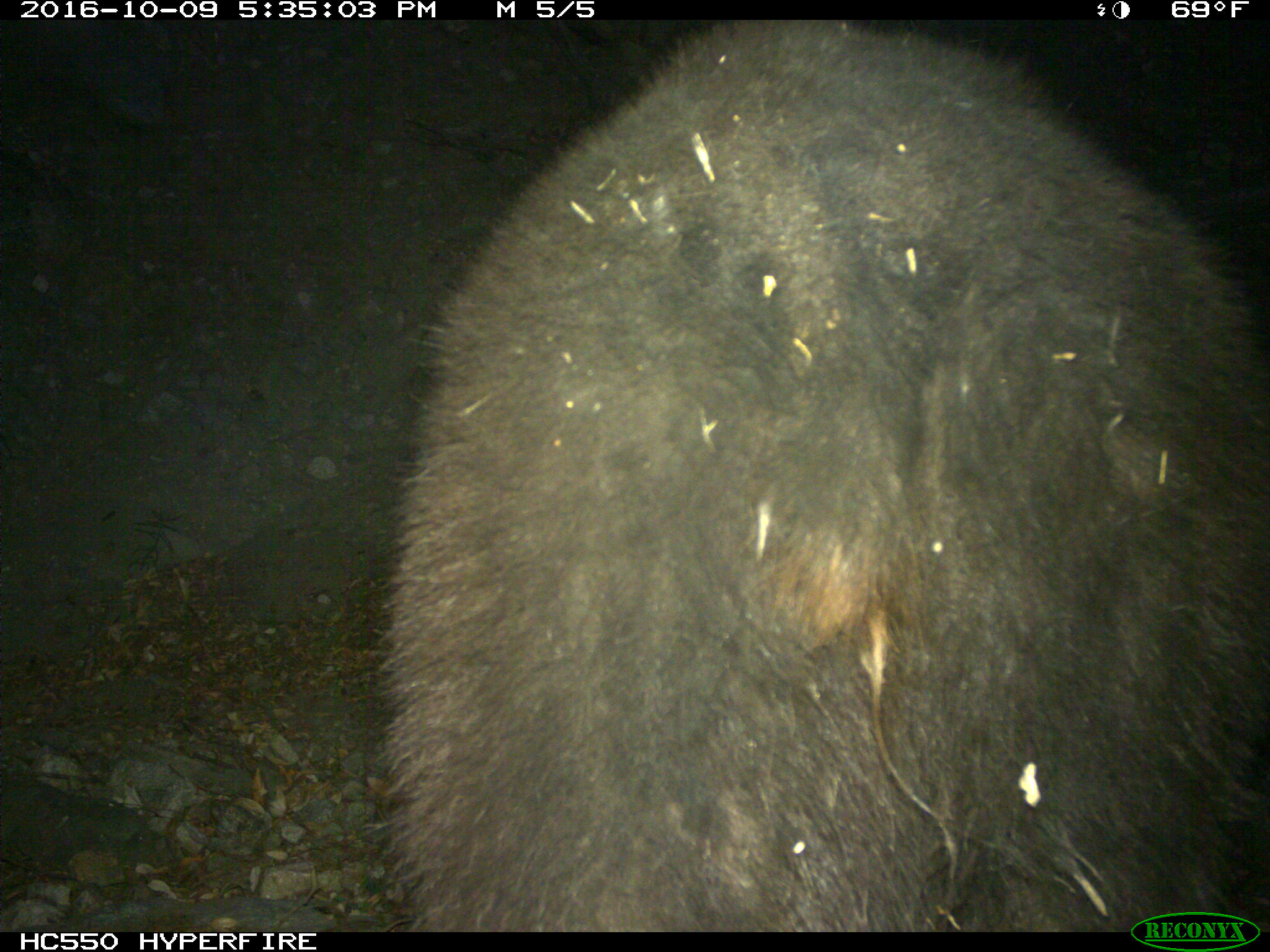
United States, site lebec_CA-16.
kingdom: Animalia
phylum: Chordata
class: Mammalia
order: Carnivora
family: Ursidae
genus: Ursus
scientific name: Ursus americanus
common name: american black bear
Ursus americanus (american black bear).